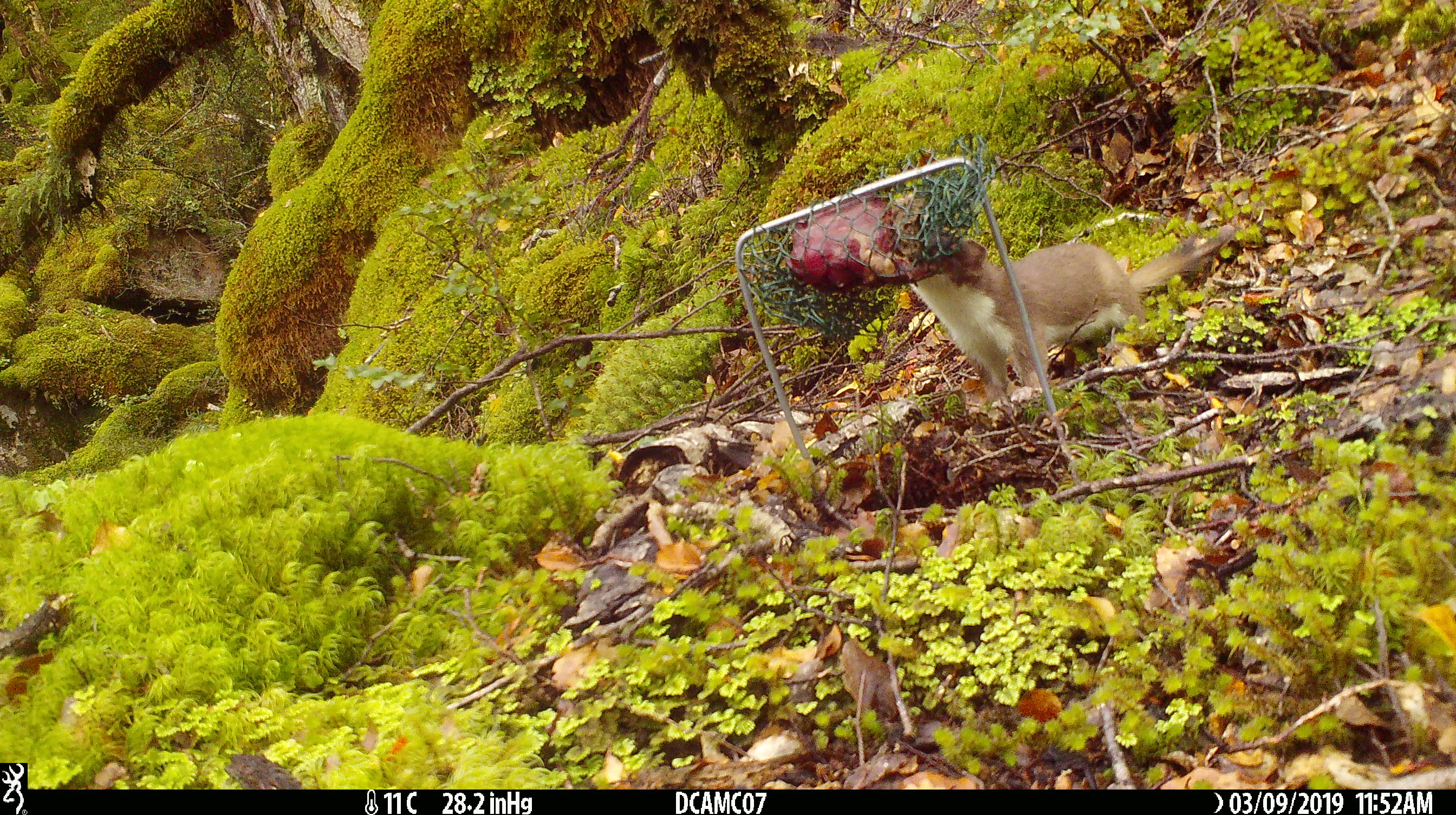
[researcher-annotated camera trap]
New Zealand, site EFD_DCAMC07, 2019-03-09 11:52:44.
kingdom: Animalia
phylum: Chordata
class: Mammalia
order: Carnivora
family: Mustelidae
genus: Mustela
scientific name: Mustela erminea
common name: stoat